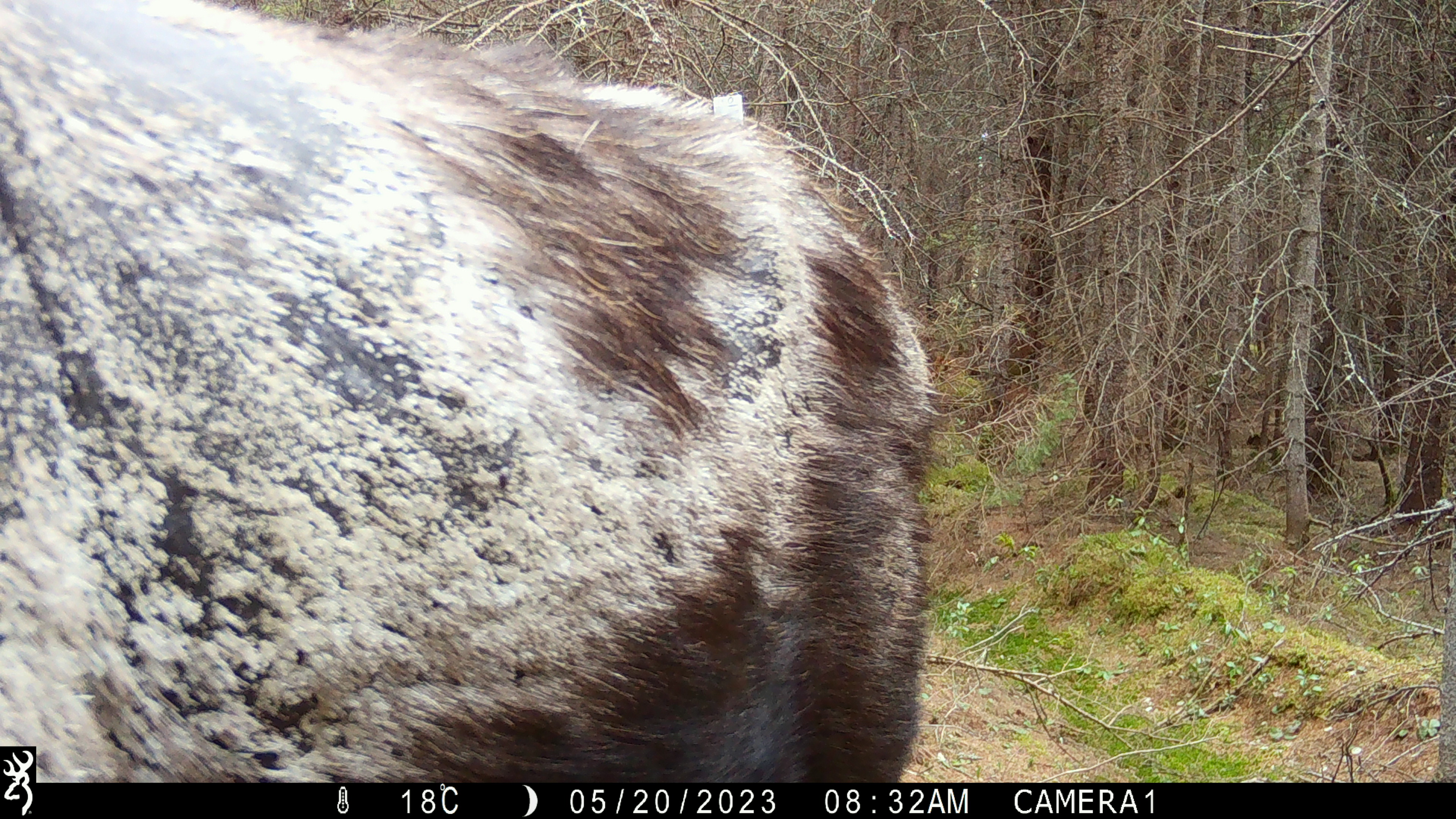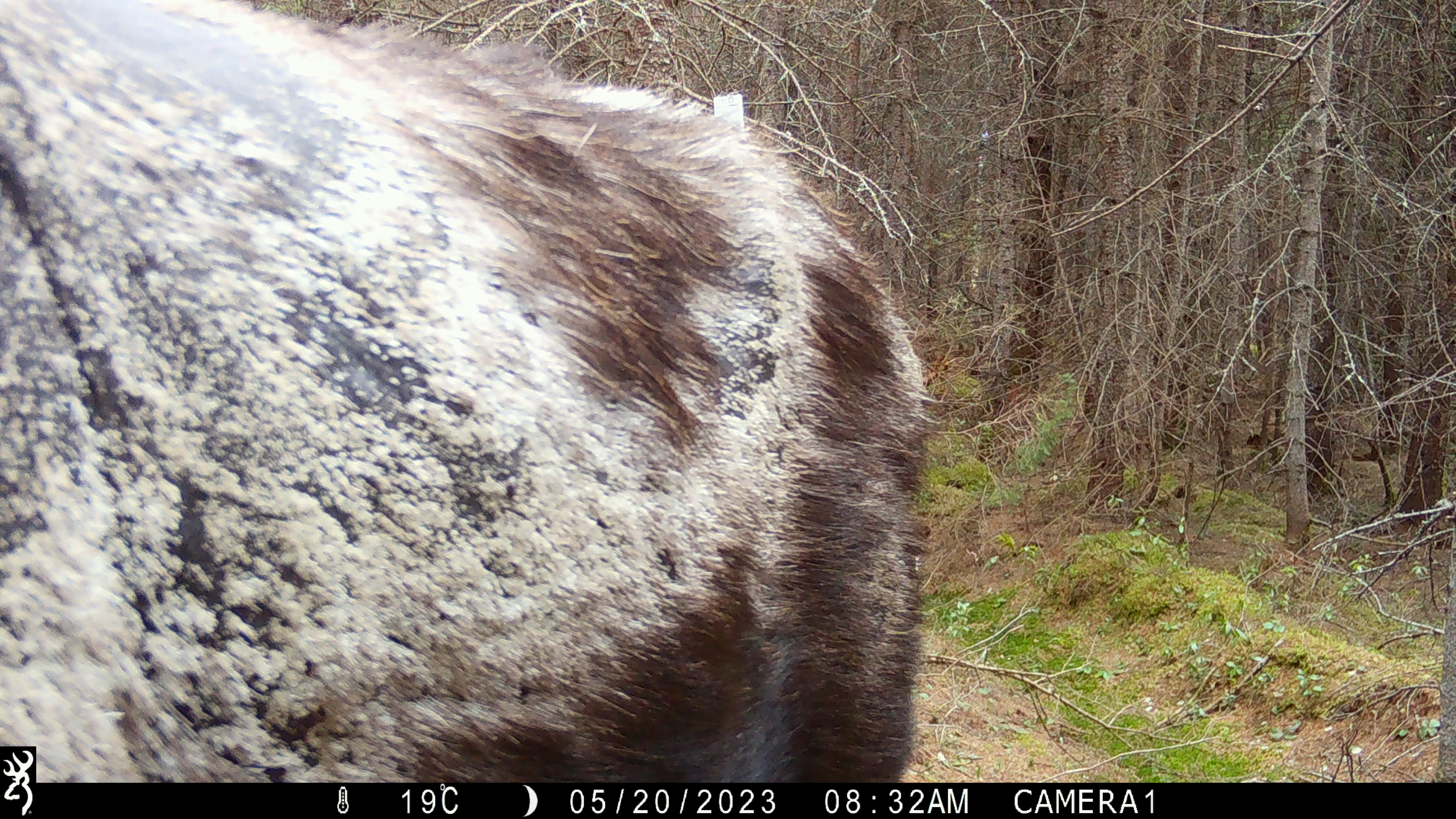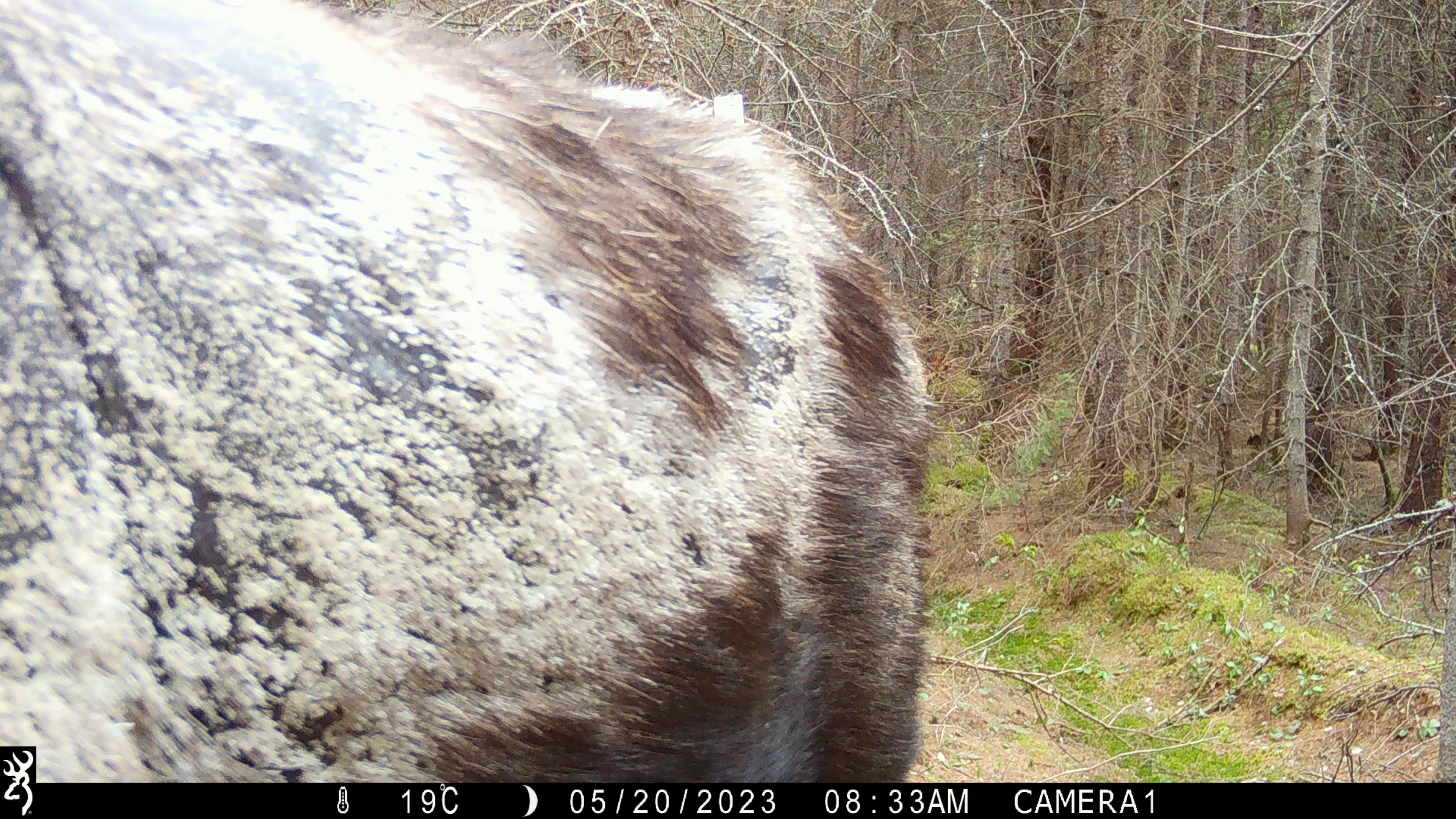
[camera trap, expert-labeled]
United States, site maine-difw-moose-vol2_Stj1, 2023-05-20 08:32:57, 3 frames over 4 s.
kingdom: Animalia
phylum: Chordata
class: Mammalia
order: Artiodactyla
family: Cervidae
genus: Alces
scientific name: Alces alces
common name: moose